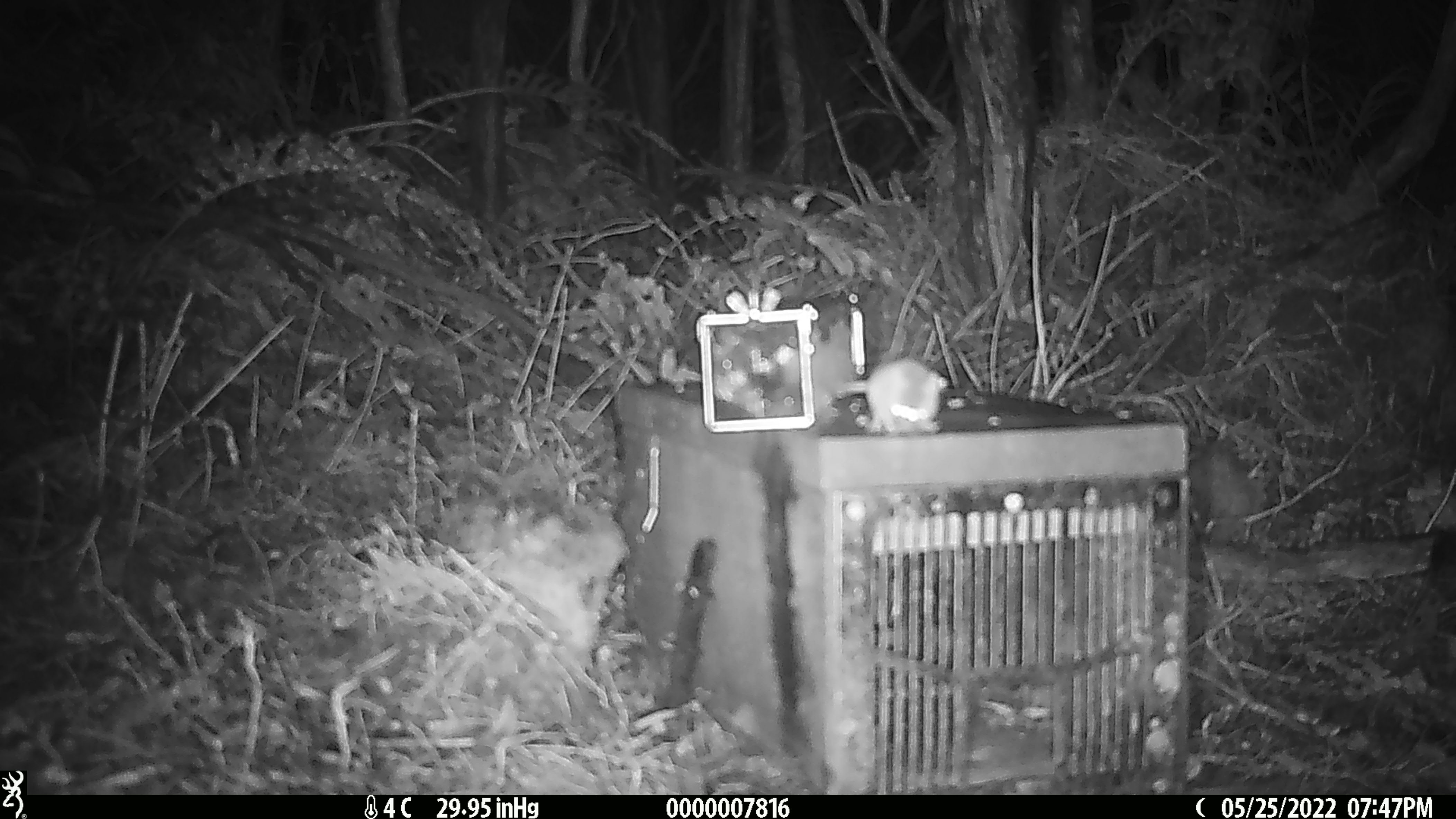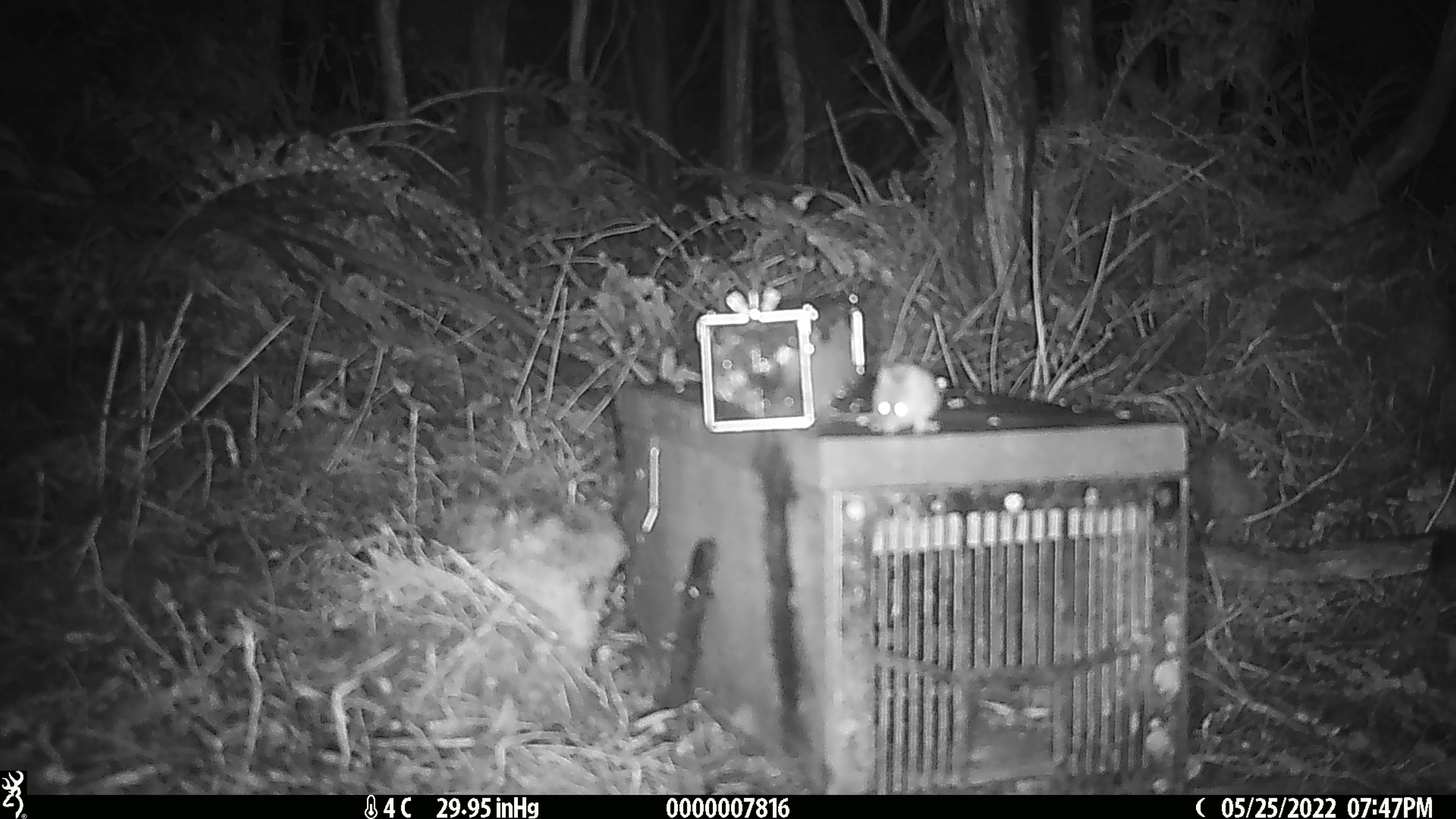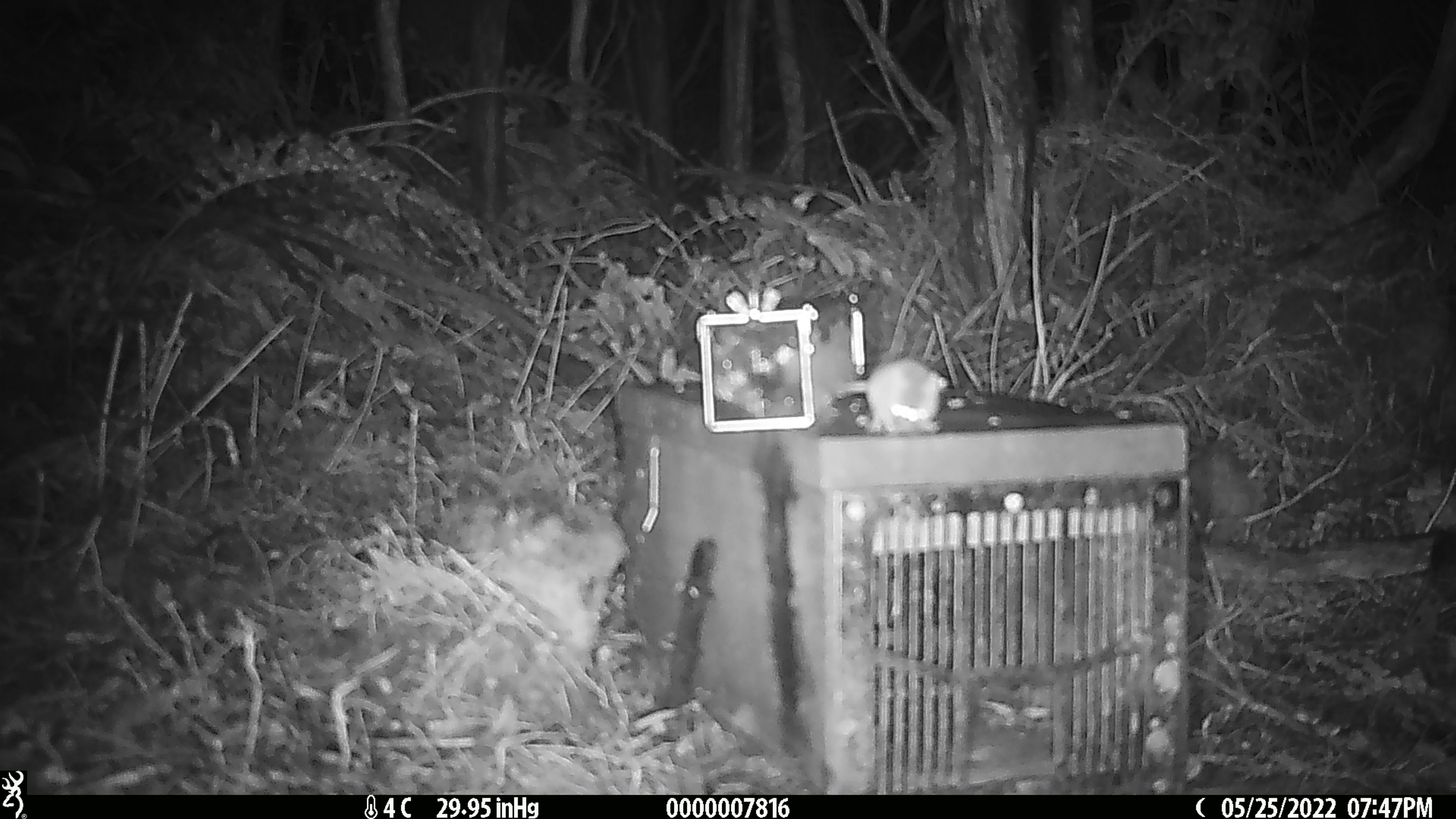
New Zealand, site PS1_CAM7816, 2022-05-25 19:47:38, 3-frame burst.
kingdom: Animalia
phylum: Chordata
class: Mammalia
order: Rodentia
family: Muridae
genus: Mus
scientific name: Mus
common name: mouse